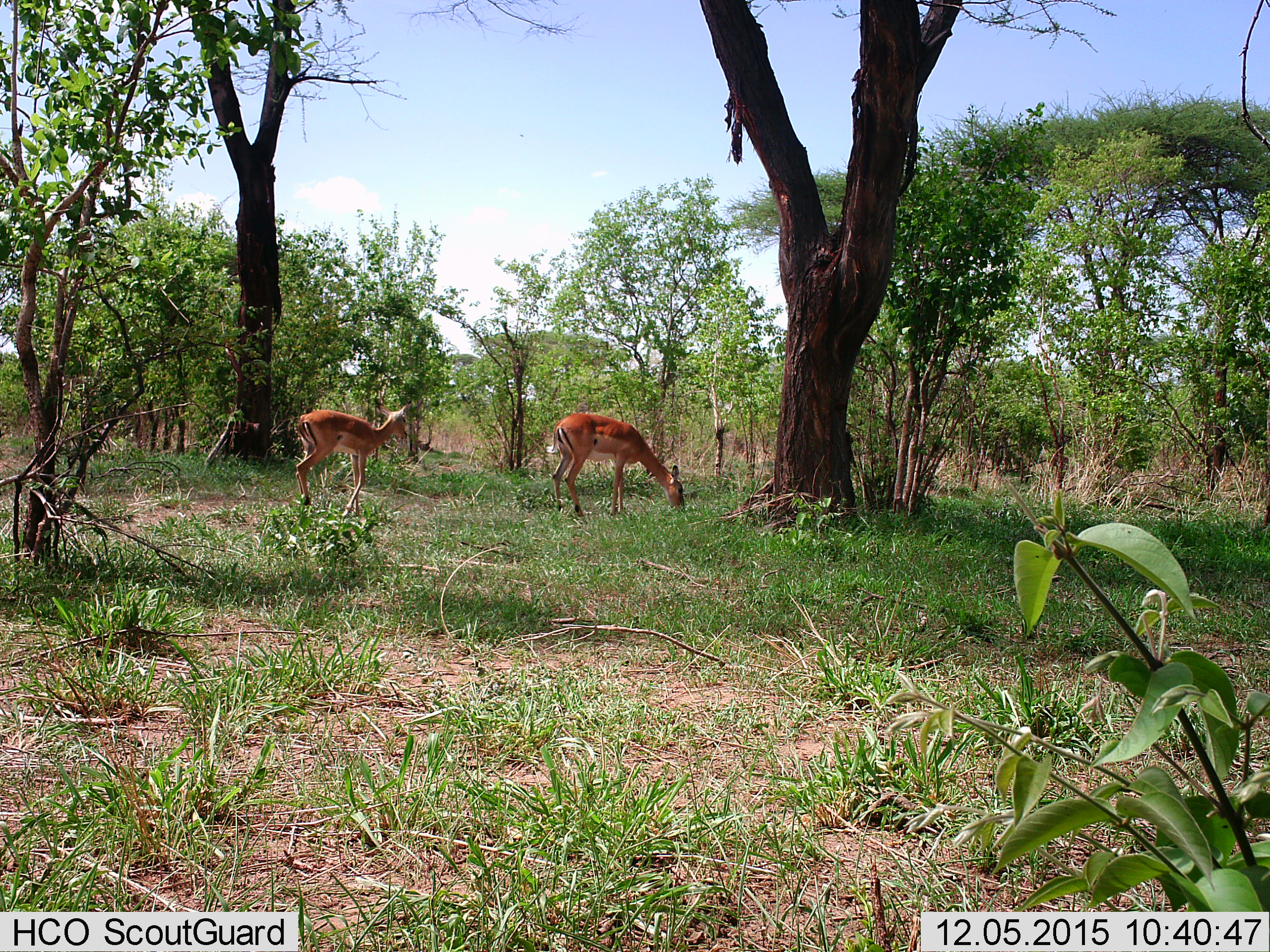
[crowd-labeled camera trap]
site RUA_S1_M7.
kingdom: Animalia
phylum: Chordata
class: Mammalia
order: Artiodactyla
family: Bovidae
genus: Aepyceros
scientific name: Aepyceros melampus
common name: impala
Impala (Aepyceros melampus), count 2. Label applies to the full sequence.